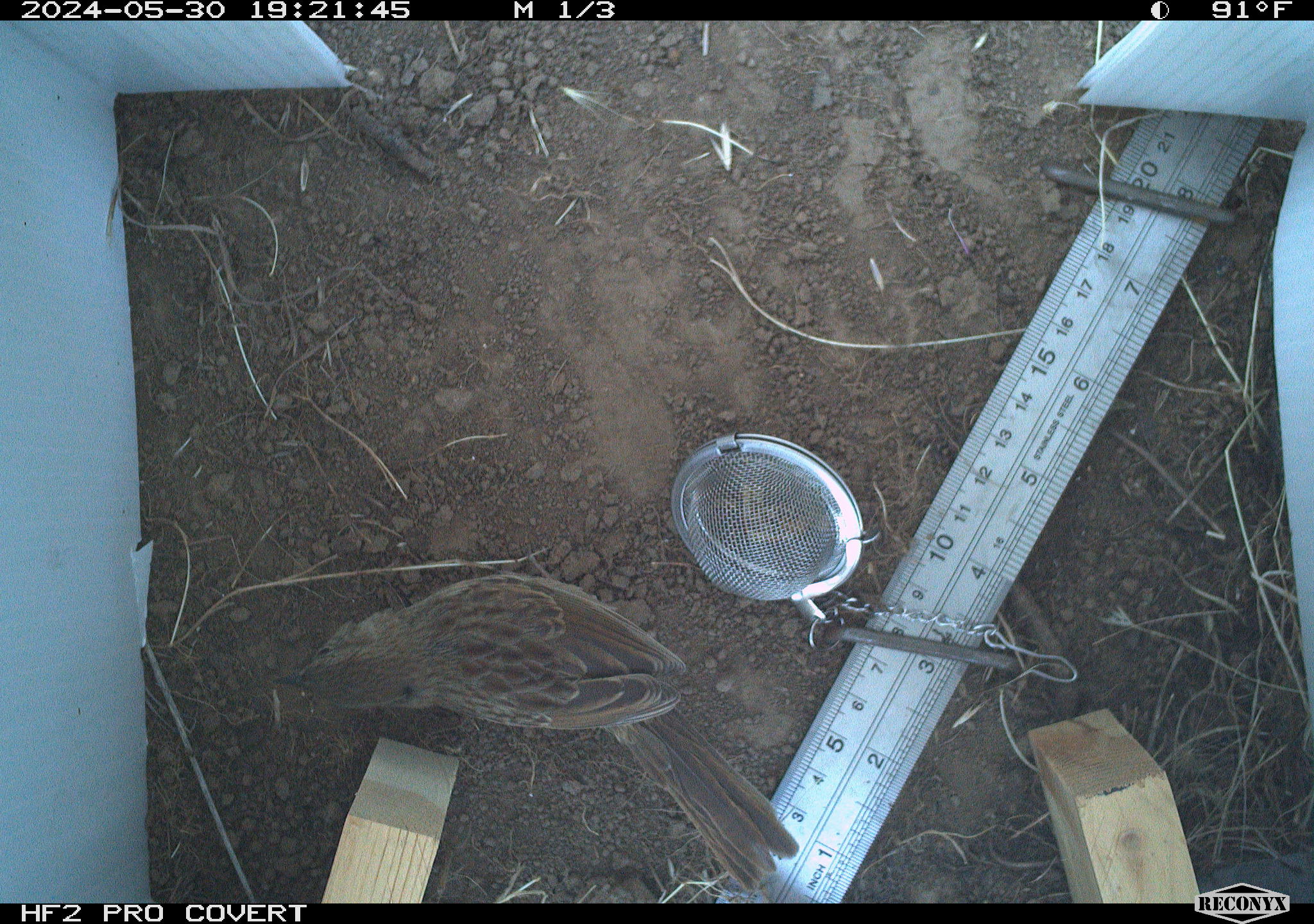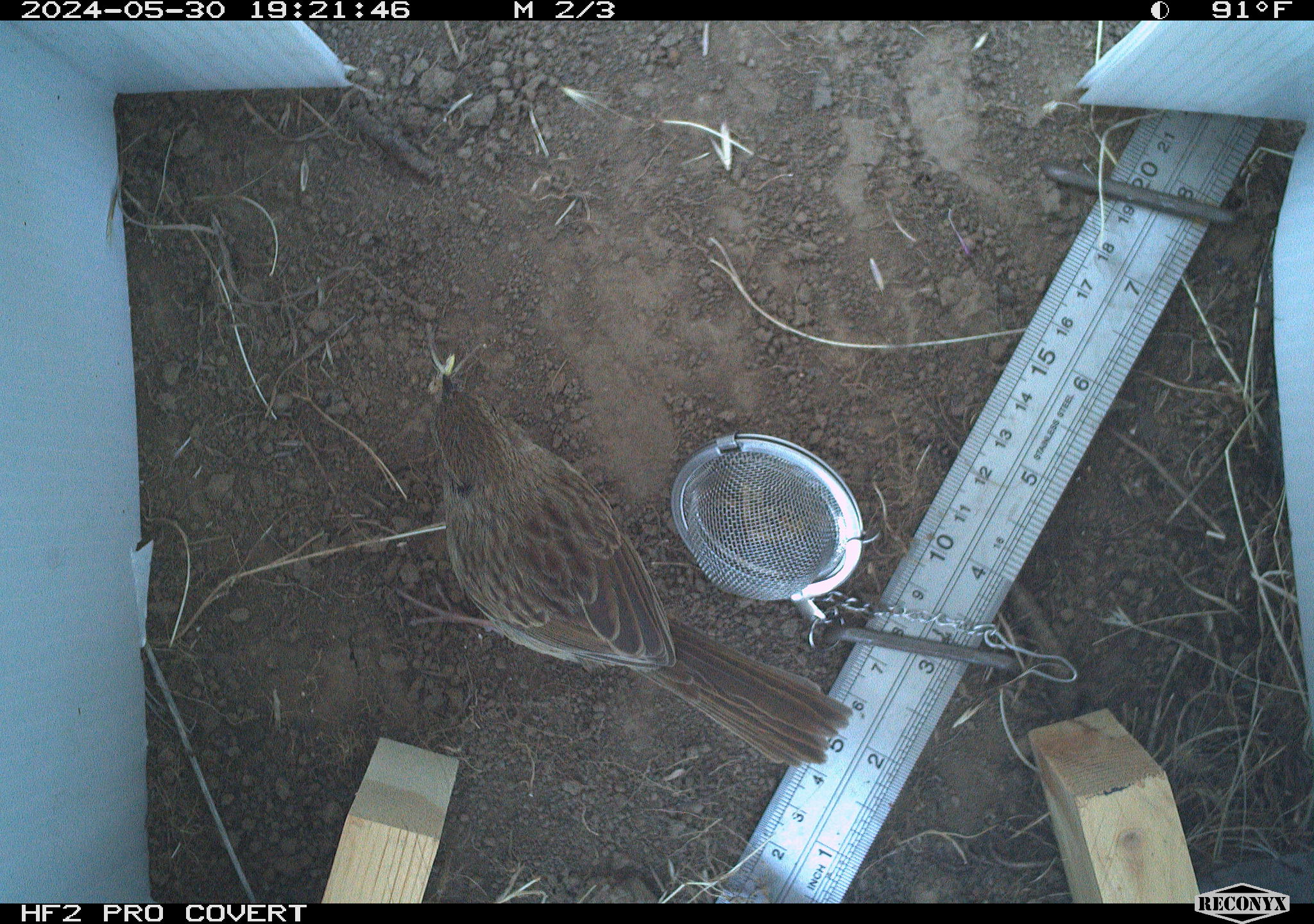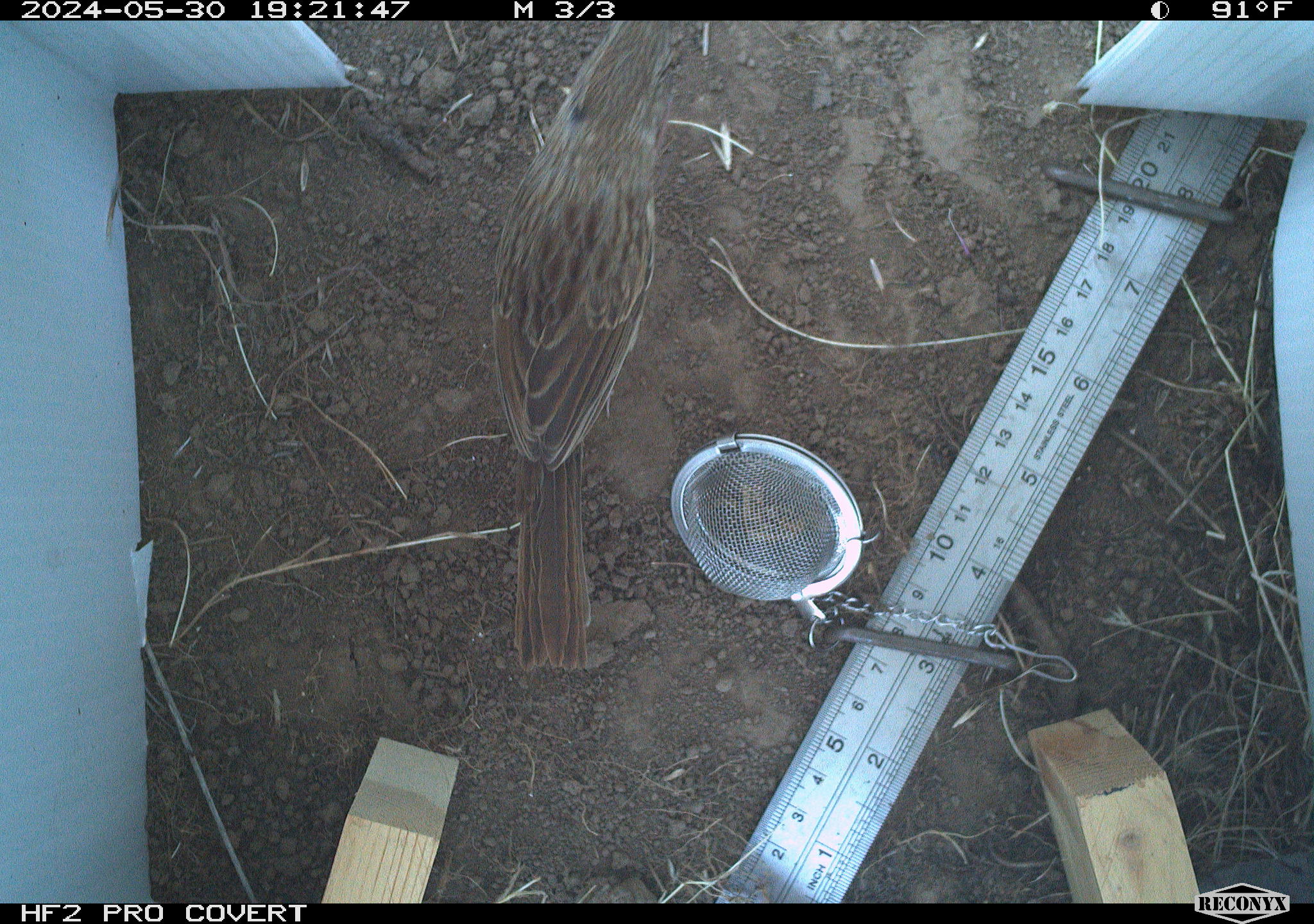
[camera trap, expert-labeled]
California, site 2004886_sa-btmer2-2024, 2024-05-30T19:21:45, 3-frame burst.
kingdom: Animalia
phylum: Chordata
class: Aves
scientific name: Aves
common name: bird